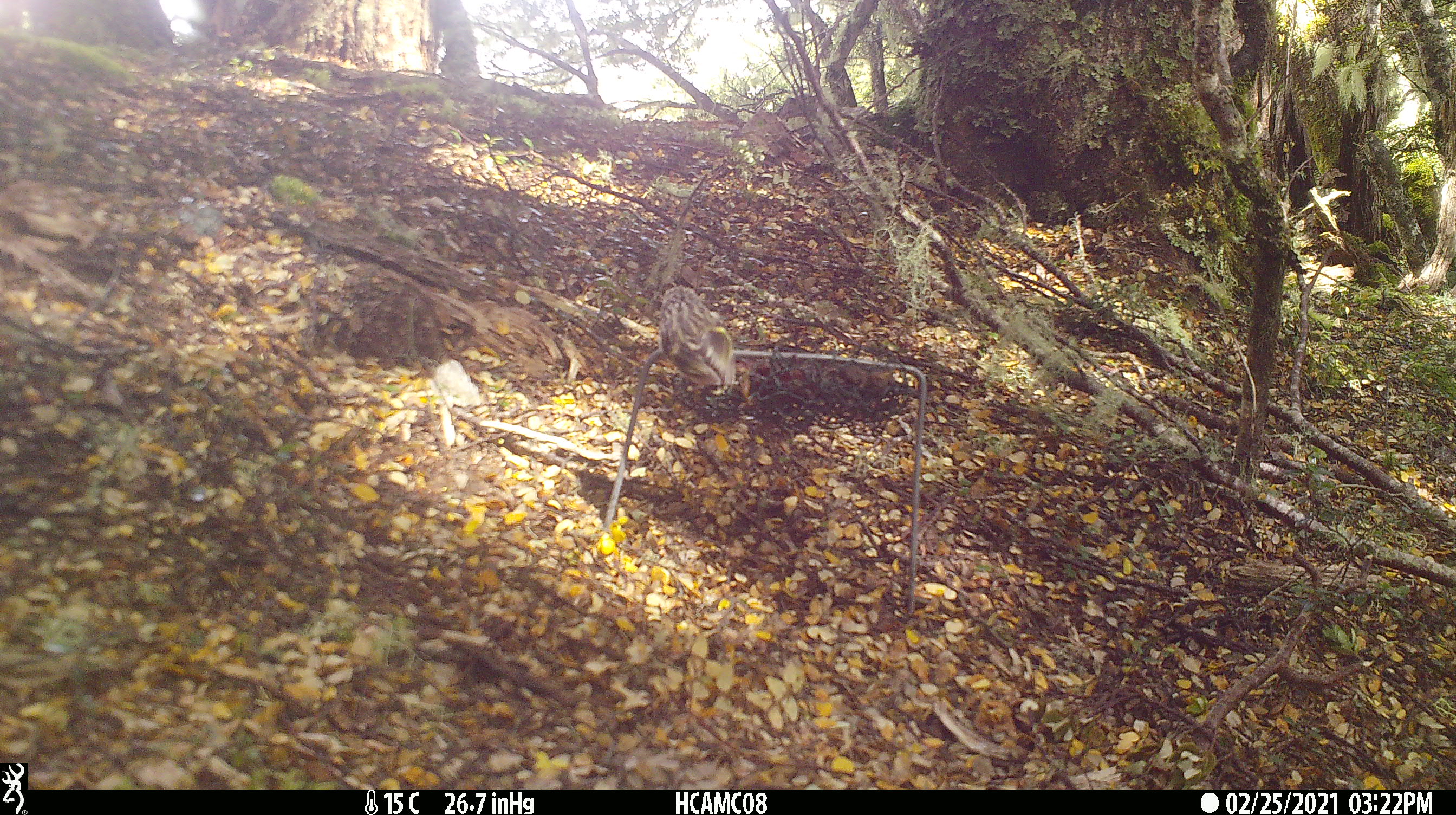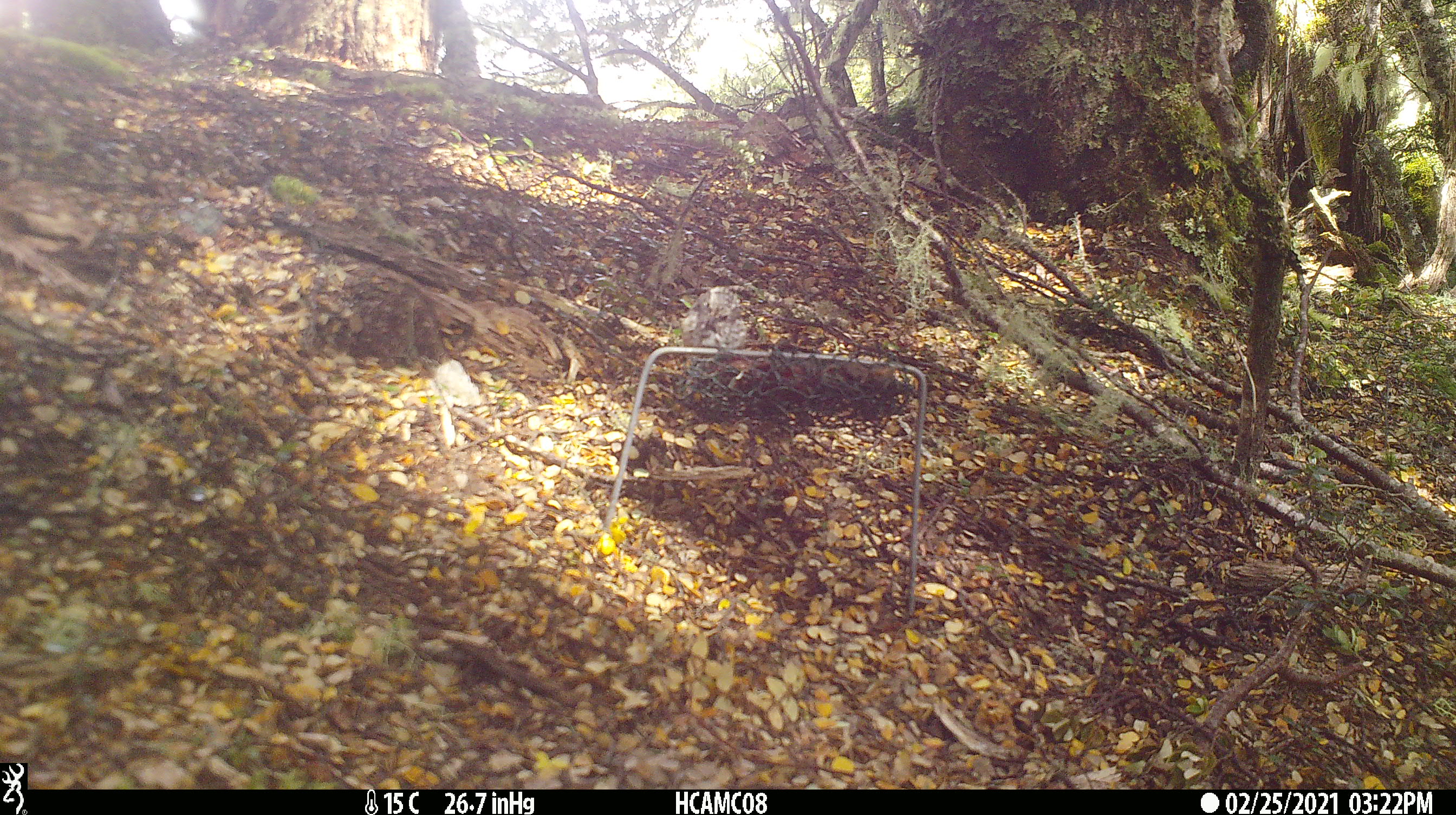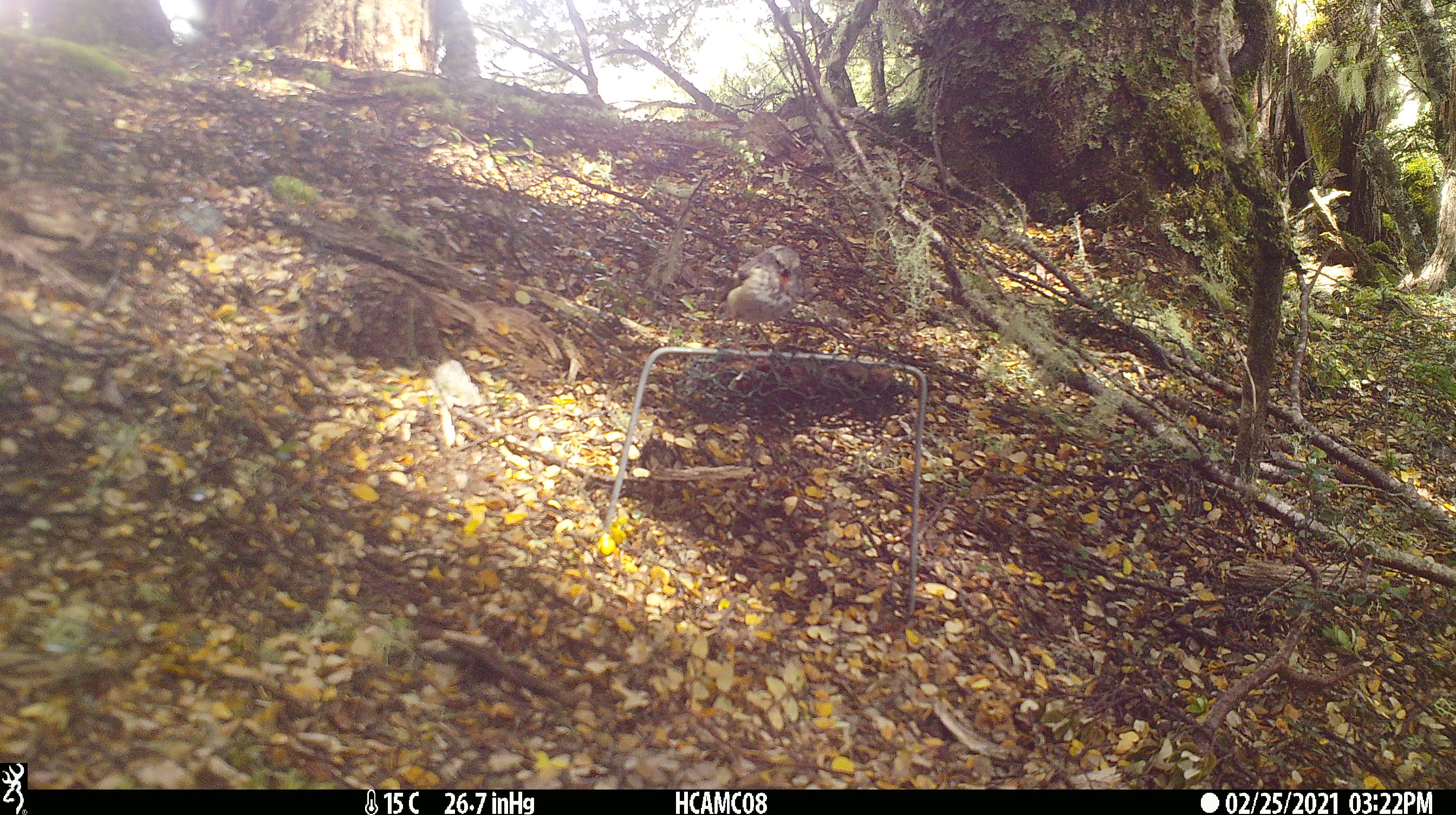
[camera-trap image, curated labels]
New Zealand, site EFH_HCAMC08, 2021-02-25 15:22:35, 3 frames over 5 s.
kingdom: Animalia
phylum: Chordata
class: Aves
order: Passeriformes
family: Acanthisittidae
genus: Acanthisitta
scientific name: Acanthisitta chloris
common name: rifleman